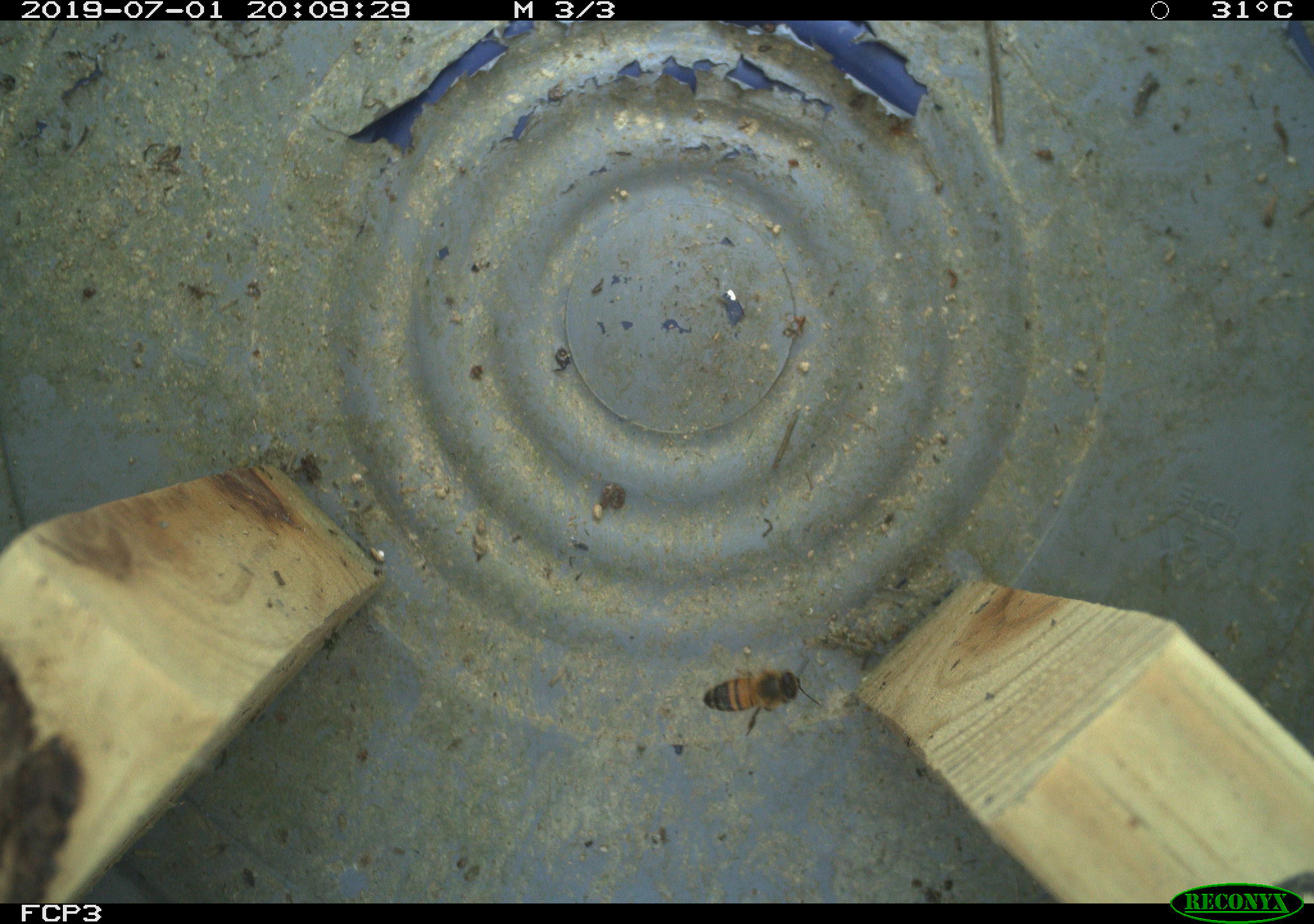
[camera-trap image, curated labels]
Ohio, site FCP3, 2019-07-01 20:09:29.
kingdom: Animalia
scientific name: Animalia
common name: animal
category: invertebrate